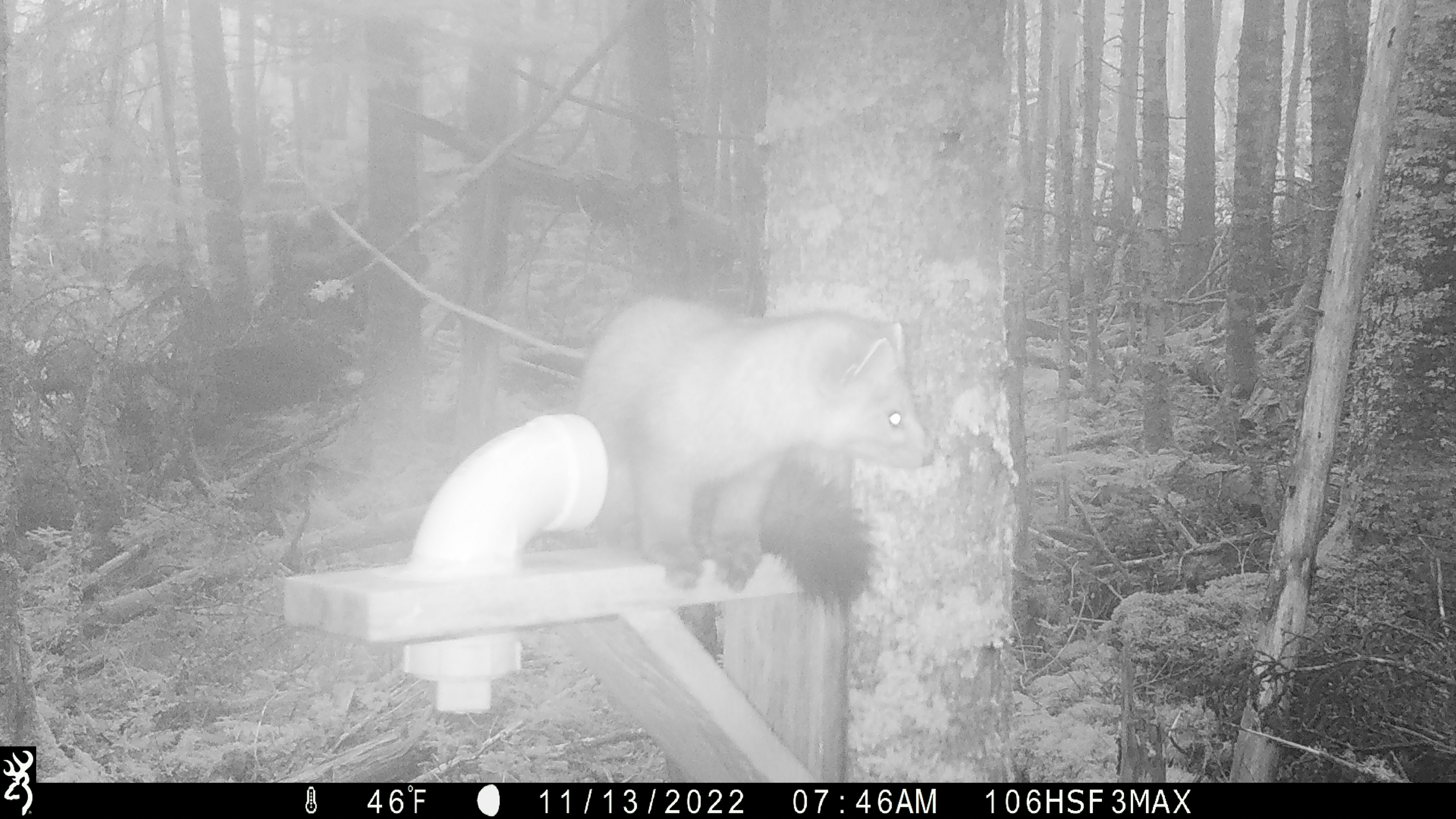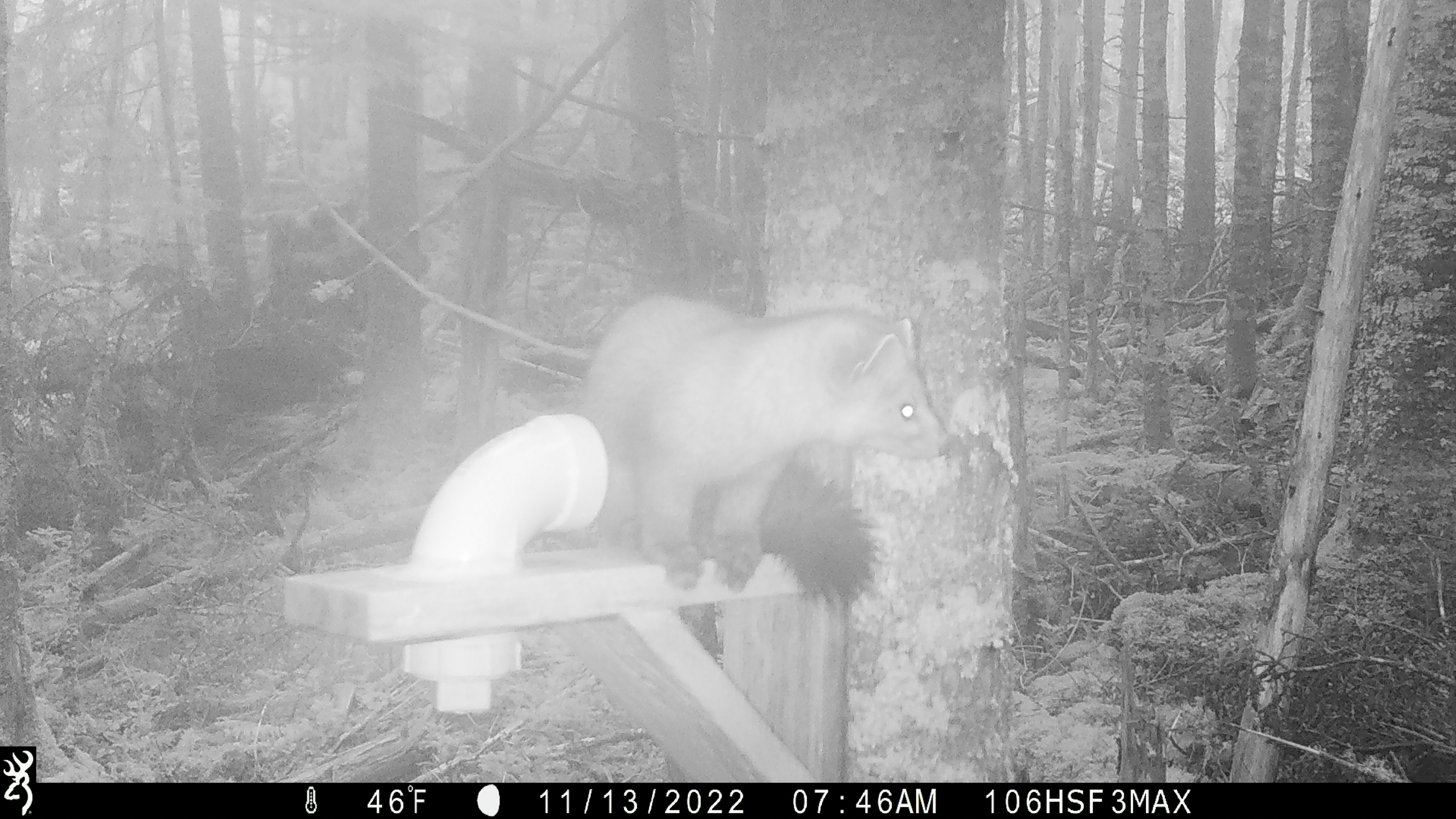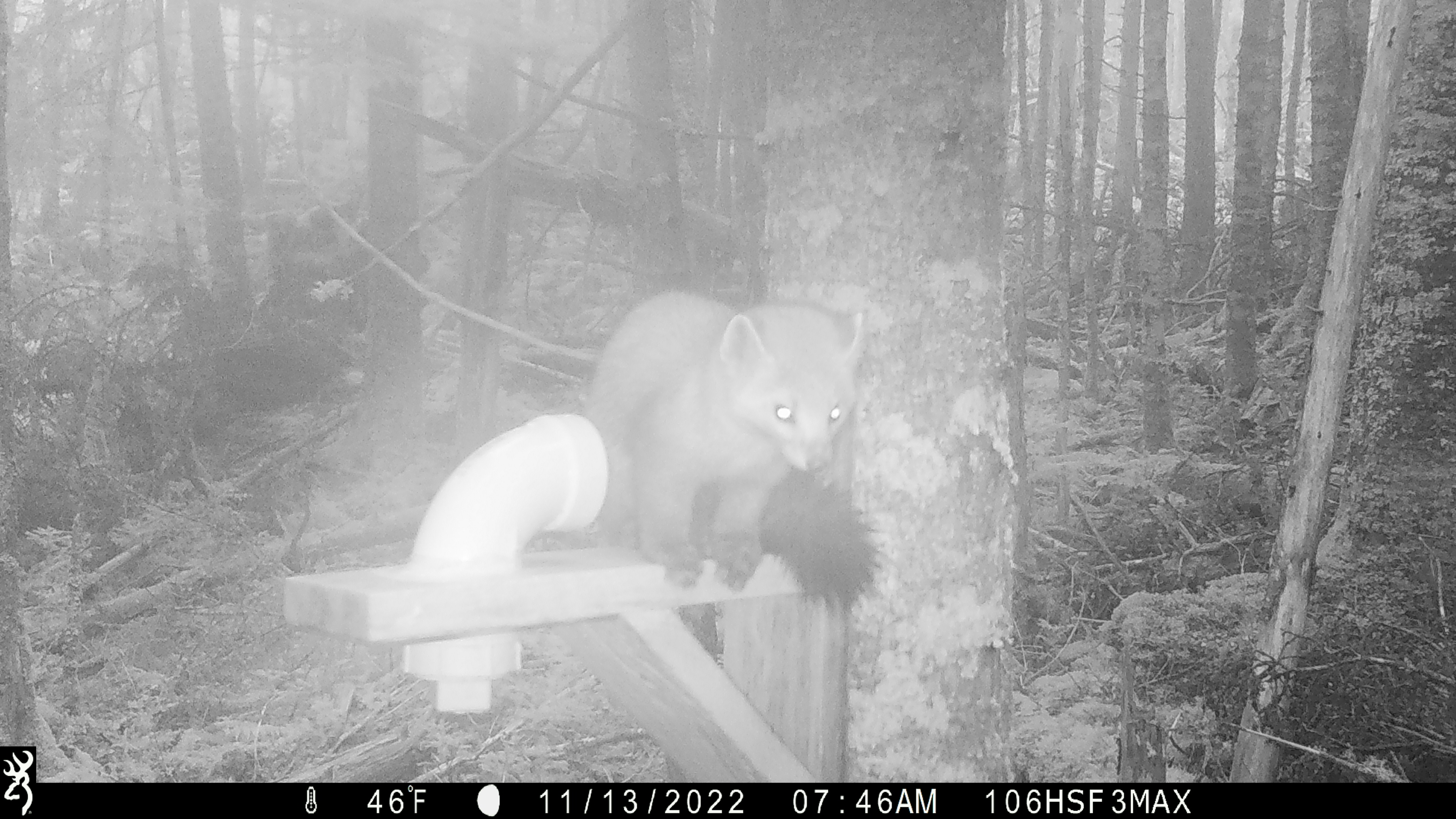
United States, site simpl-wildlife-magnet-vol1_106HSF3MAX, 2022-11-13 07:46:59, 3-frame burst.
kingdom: Animalia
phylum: Chordata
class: Mammalia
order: Carnivora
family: Mustelidae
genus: Martes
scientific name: Martes americana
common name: american marten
American marten (Martes americana).